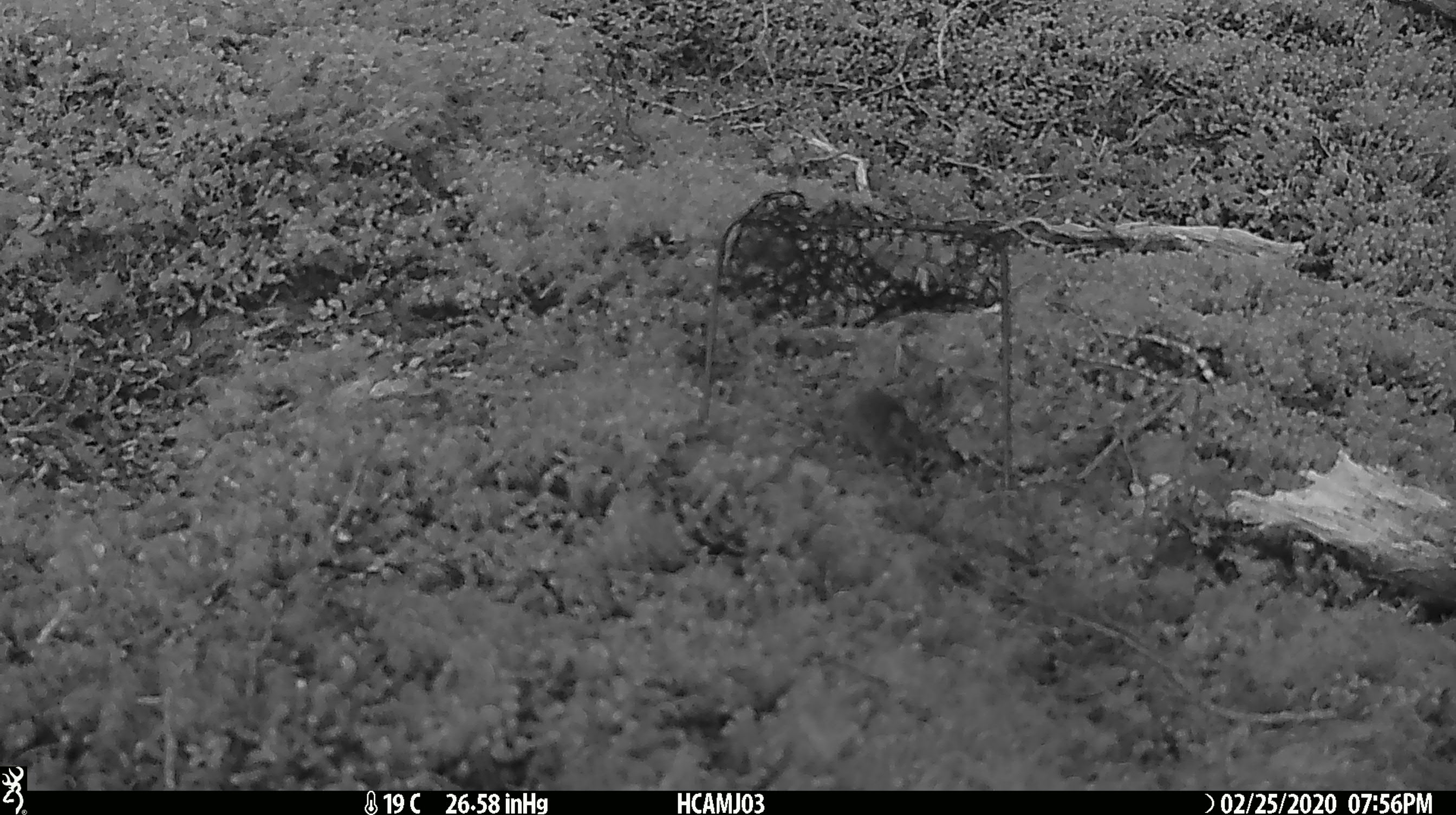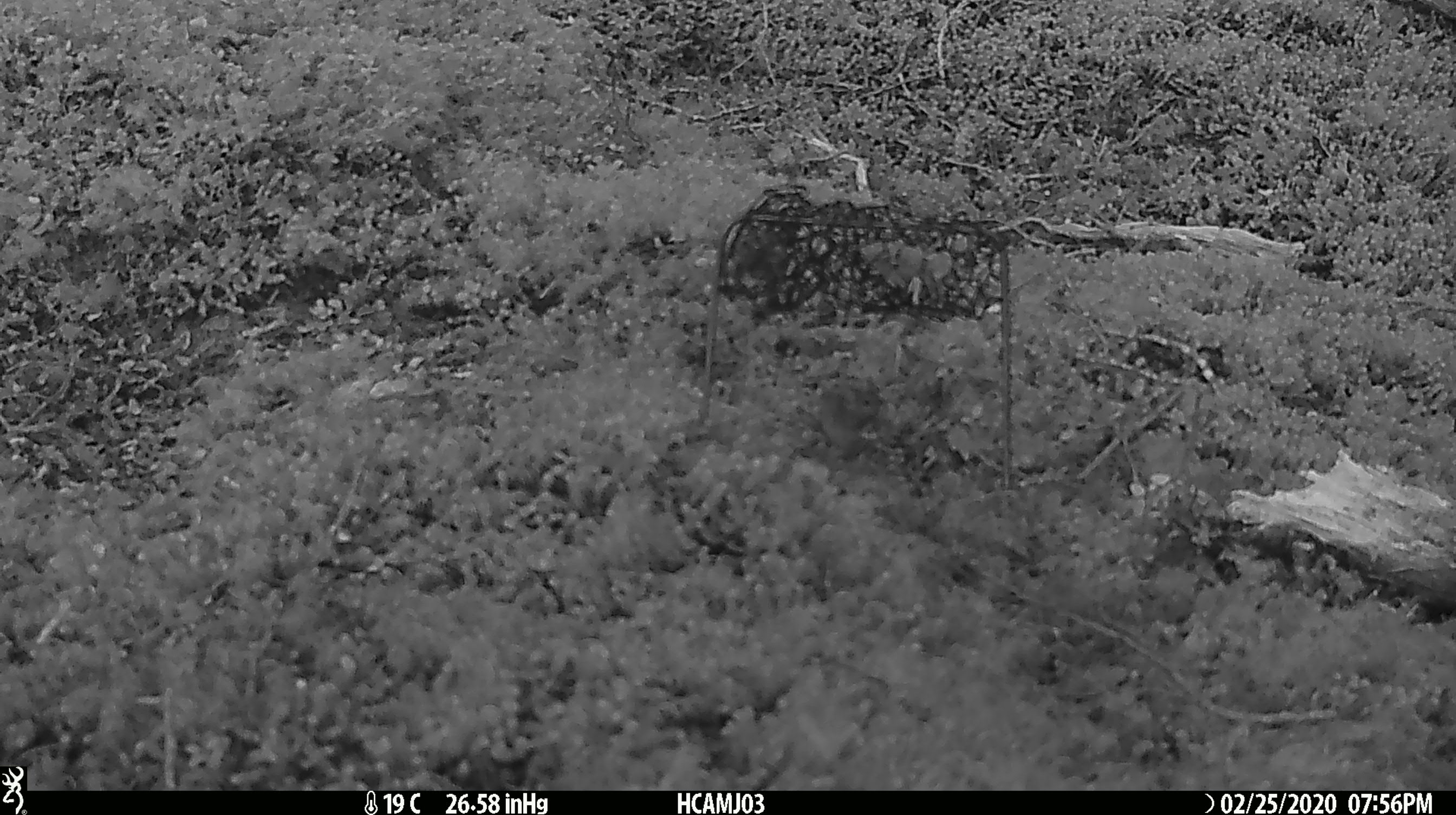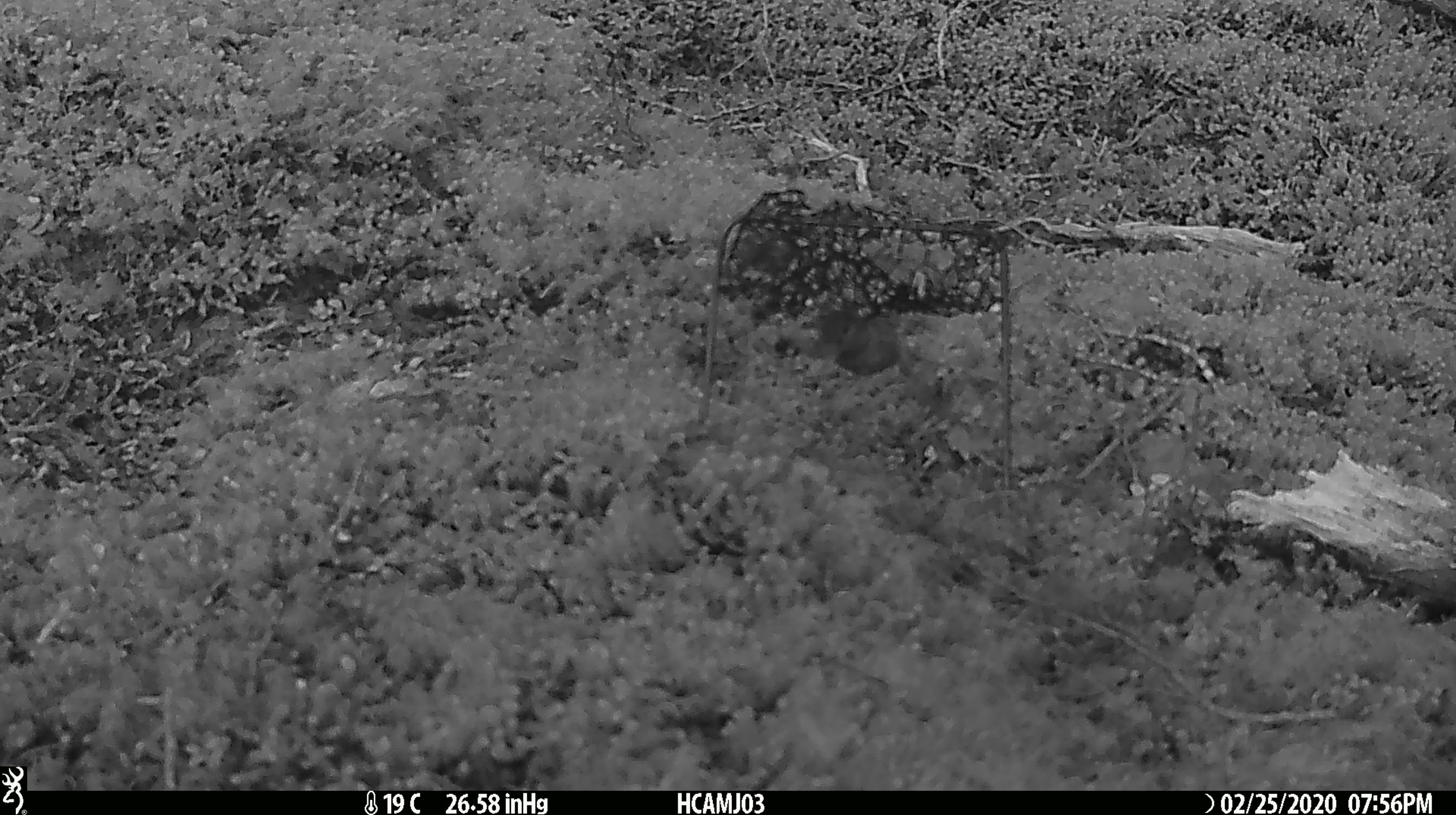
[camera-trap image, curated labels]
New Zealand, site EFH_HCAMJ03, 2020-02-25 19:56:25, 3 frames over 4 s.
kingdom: Animalia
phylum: Chordata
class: Mammalia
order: Rodentia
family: Muridae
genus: Mus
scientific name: Mus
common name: mouse